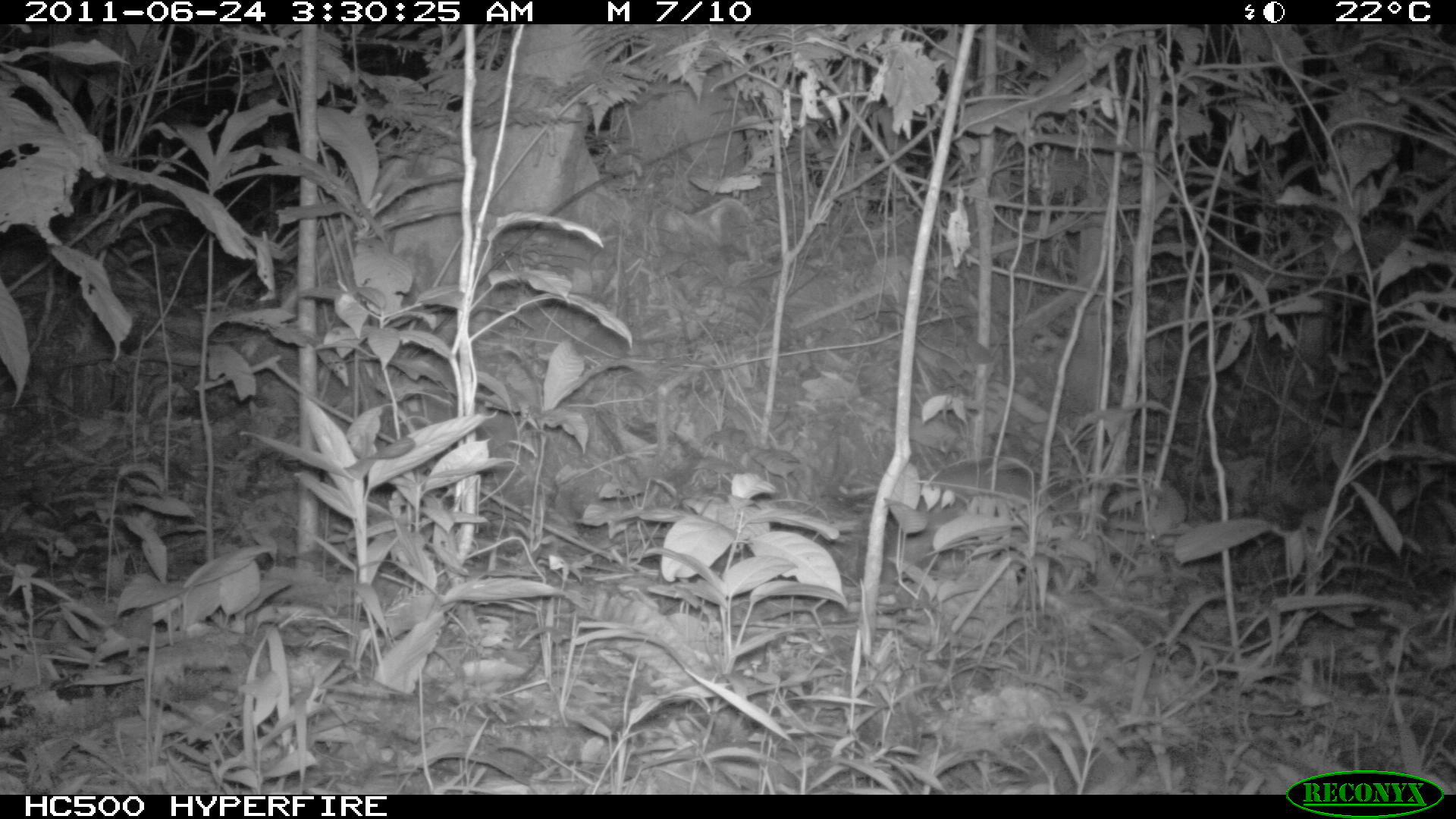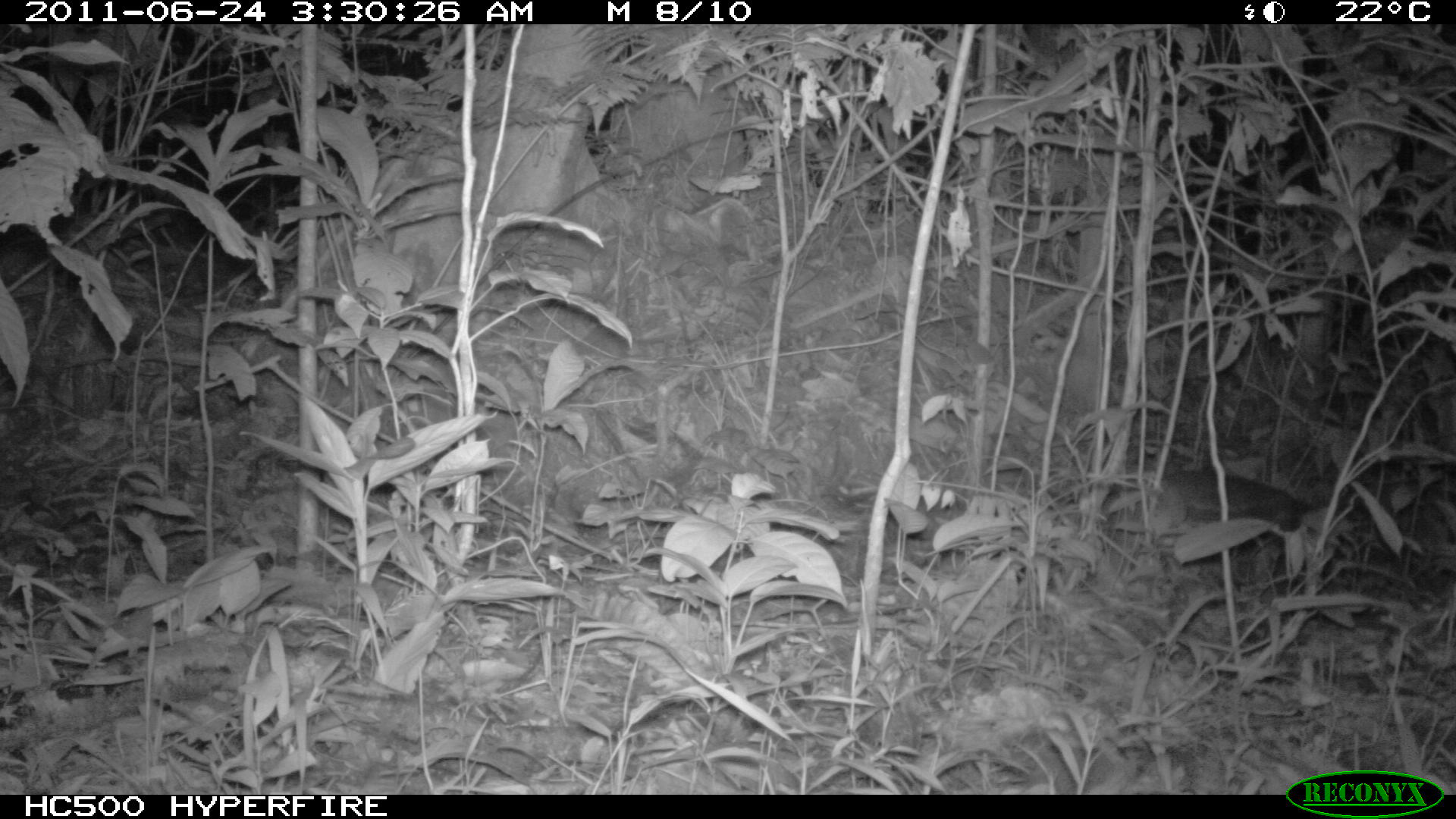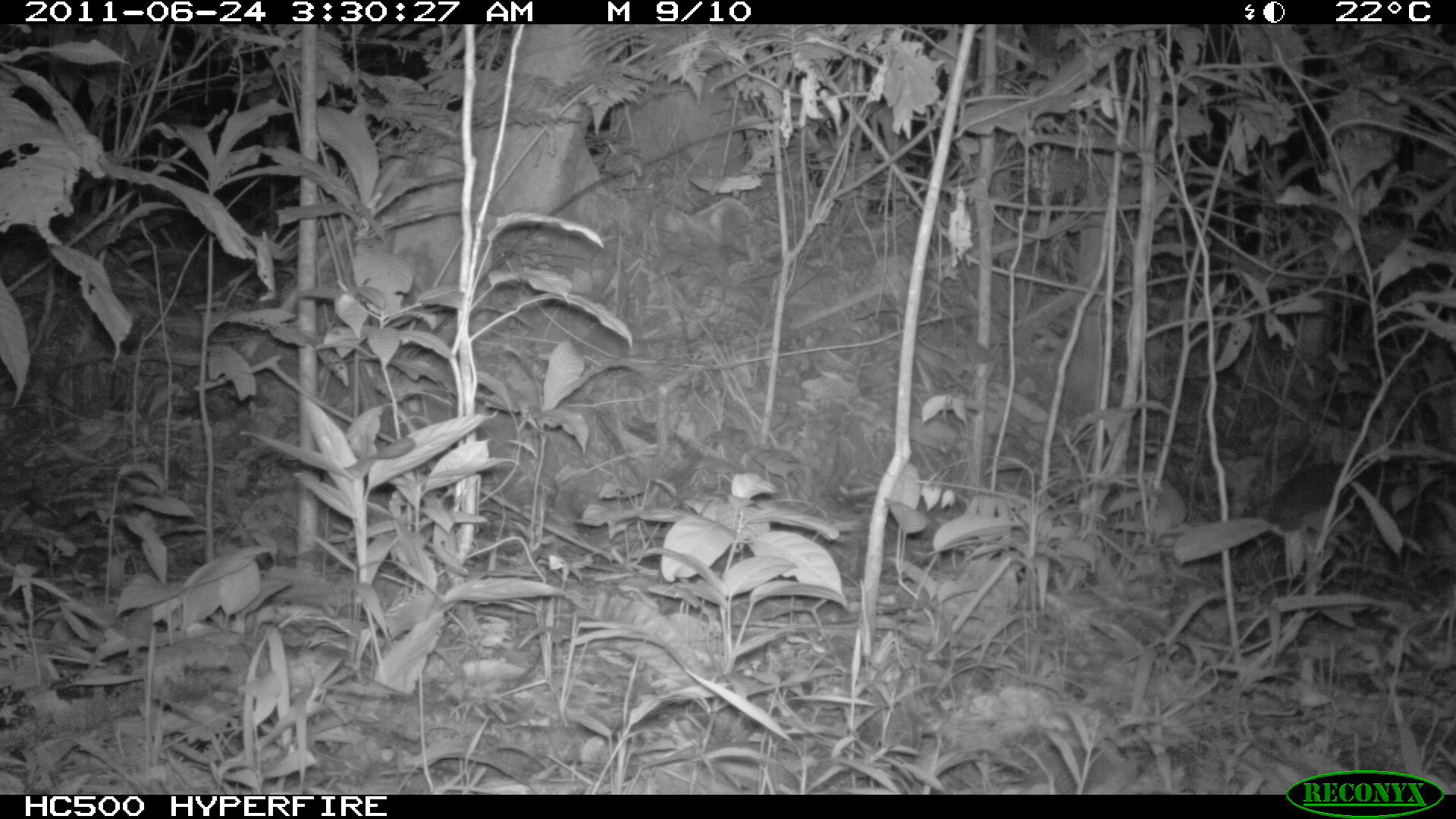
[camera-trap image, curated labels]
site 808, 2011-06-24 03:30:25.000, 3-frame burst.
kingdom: Animalia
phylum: Chordata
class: Mammalia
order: Rodentia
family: Cuniculidae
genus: Cuniculus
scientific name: Cuniculus paca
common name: spotted paca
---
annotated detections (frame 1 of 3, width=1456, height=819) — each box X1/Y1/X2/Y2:
cuniculus paca: 900/458/1091/569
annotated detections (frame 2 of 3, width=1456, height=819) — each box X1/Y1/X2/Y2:
cuniculus paca: 1151/465/1295/573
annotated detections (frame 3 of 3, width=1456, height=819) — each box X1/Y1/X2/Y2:
cuniculus paca: 1269/454/1452/588